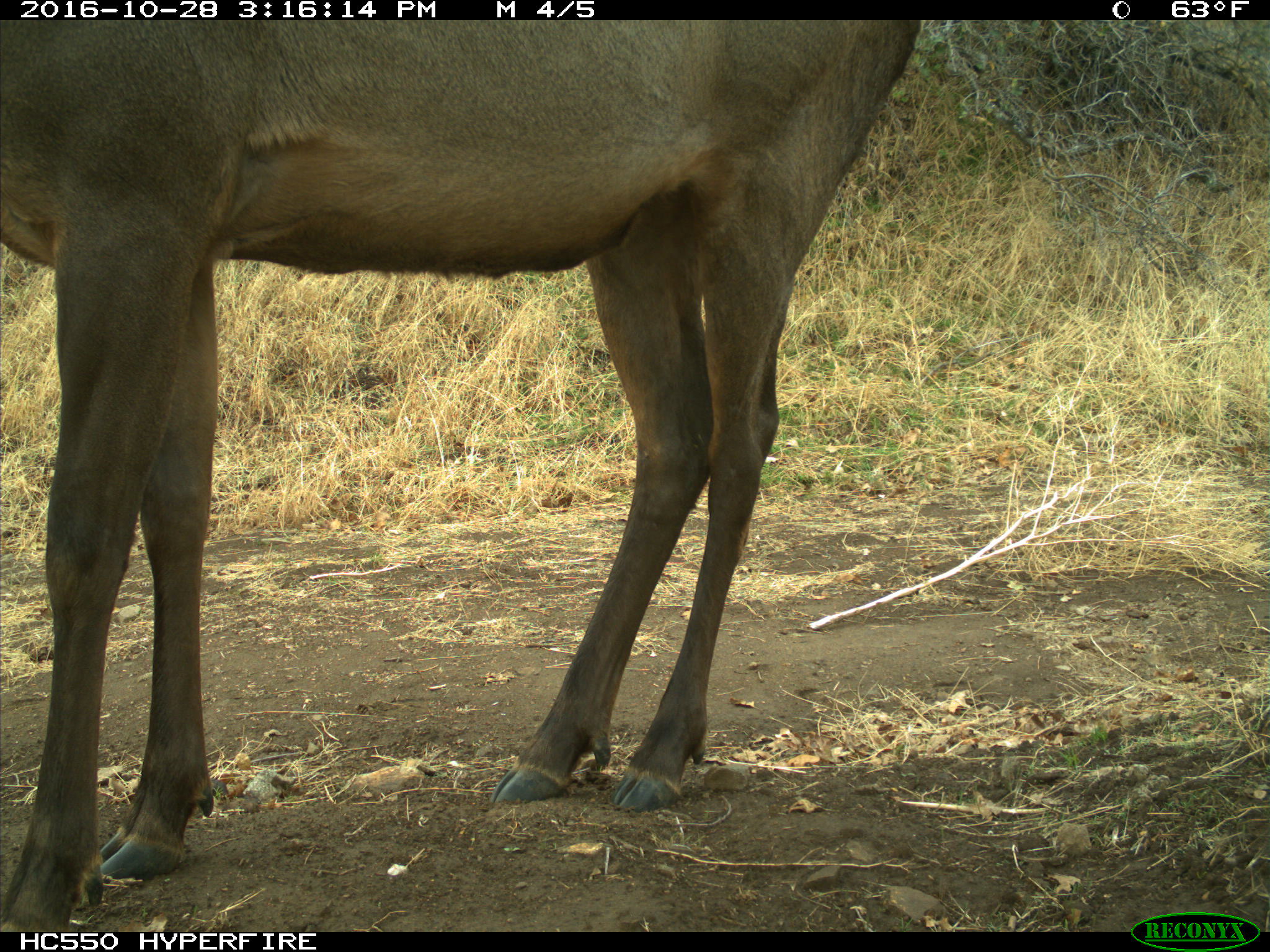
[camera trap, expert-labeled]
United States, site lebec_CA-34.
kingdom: Animalia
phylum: Chordata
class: Mammalia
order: Artiodactyla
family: Cervidae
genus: Cervus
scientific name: Cervus canadensis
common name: elk